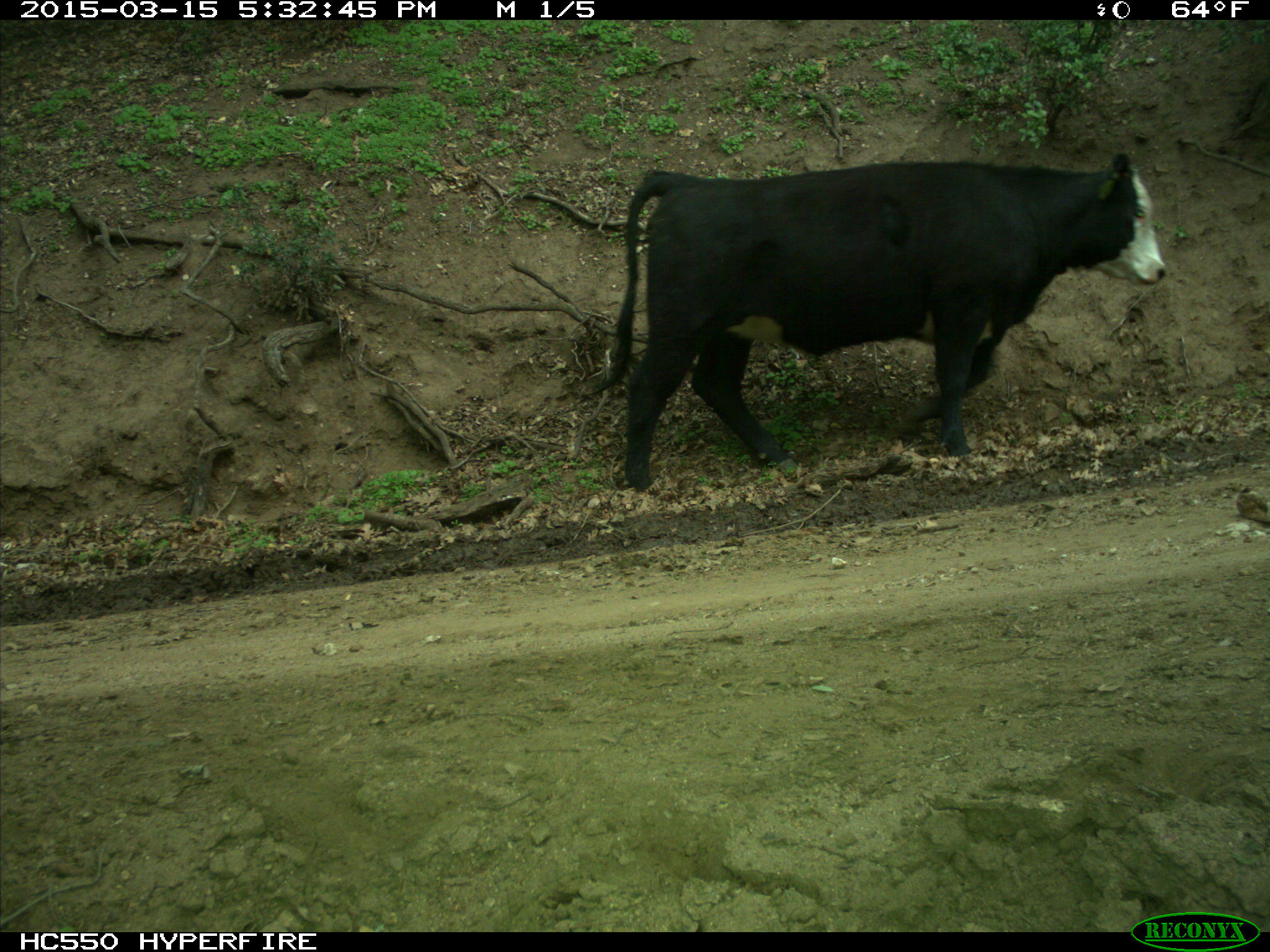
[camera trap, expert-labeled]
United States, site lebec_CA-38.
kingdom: Animalia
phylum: Chordata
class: Mammalia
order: Artiodactyla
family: Bovidae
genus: Bos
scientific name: Bos taurus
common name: domestic cow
Bos taurus (domestic cow).